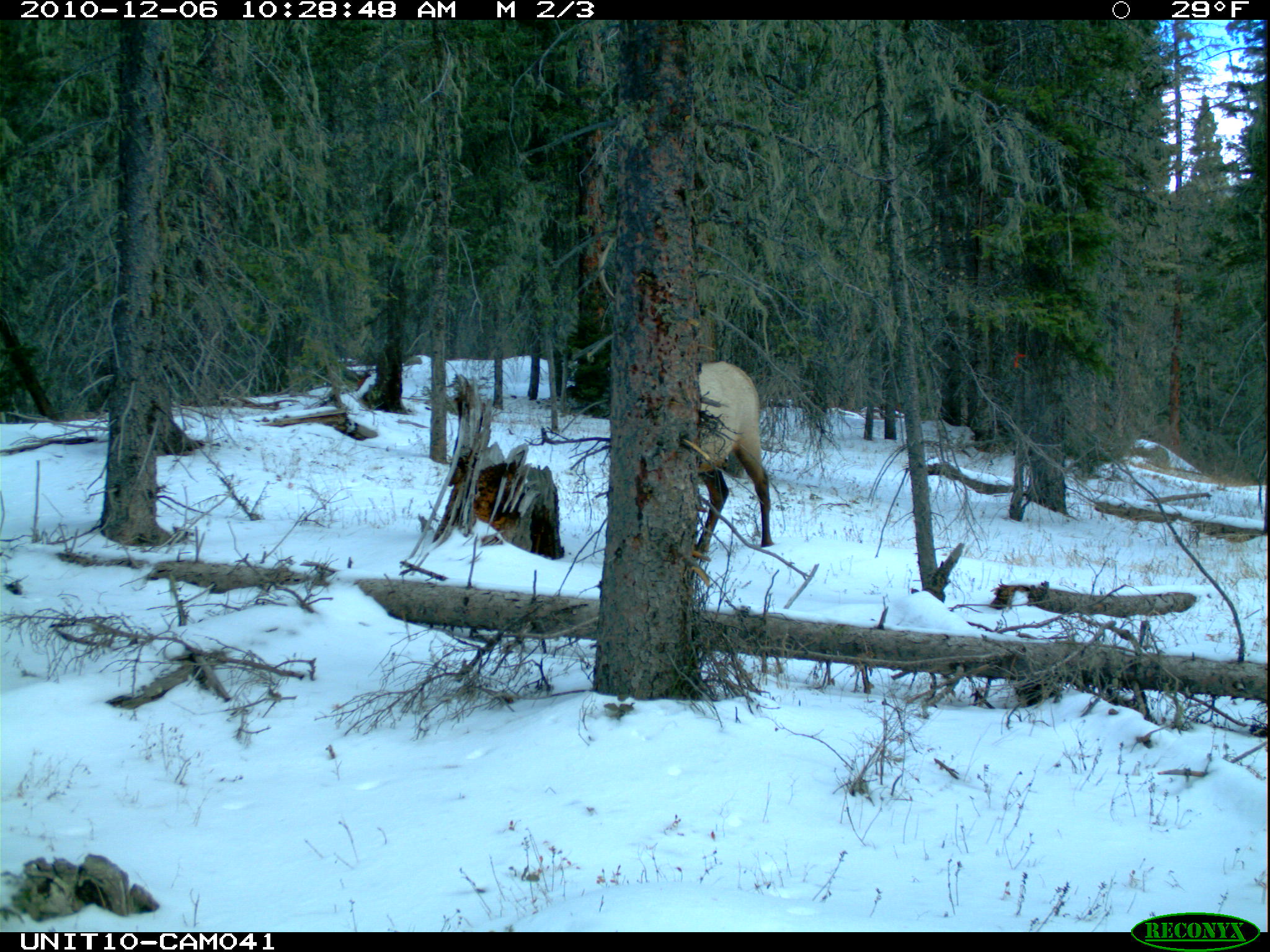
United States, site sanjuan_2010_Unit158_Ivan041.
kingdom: Animalia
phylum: Chordata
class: Mammalia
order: Artiodactyla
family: Cervidae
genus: Cervus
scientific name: Cervus elaphus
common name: red deer